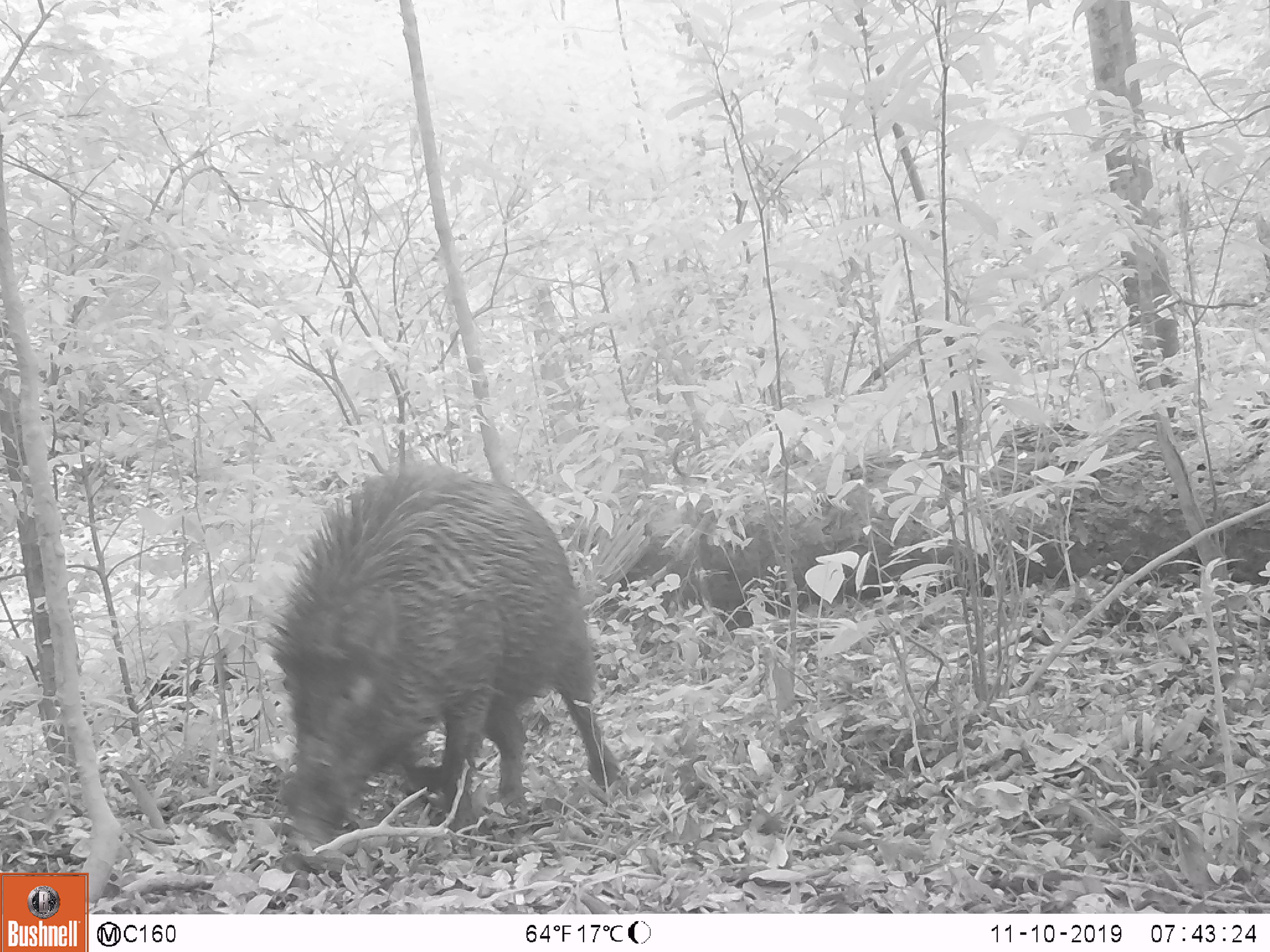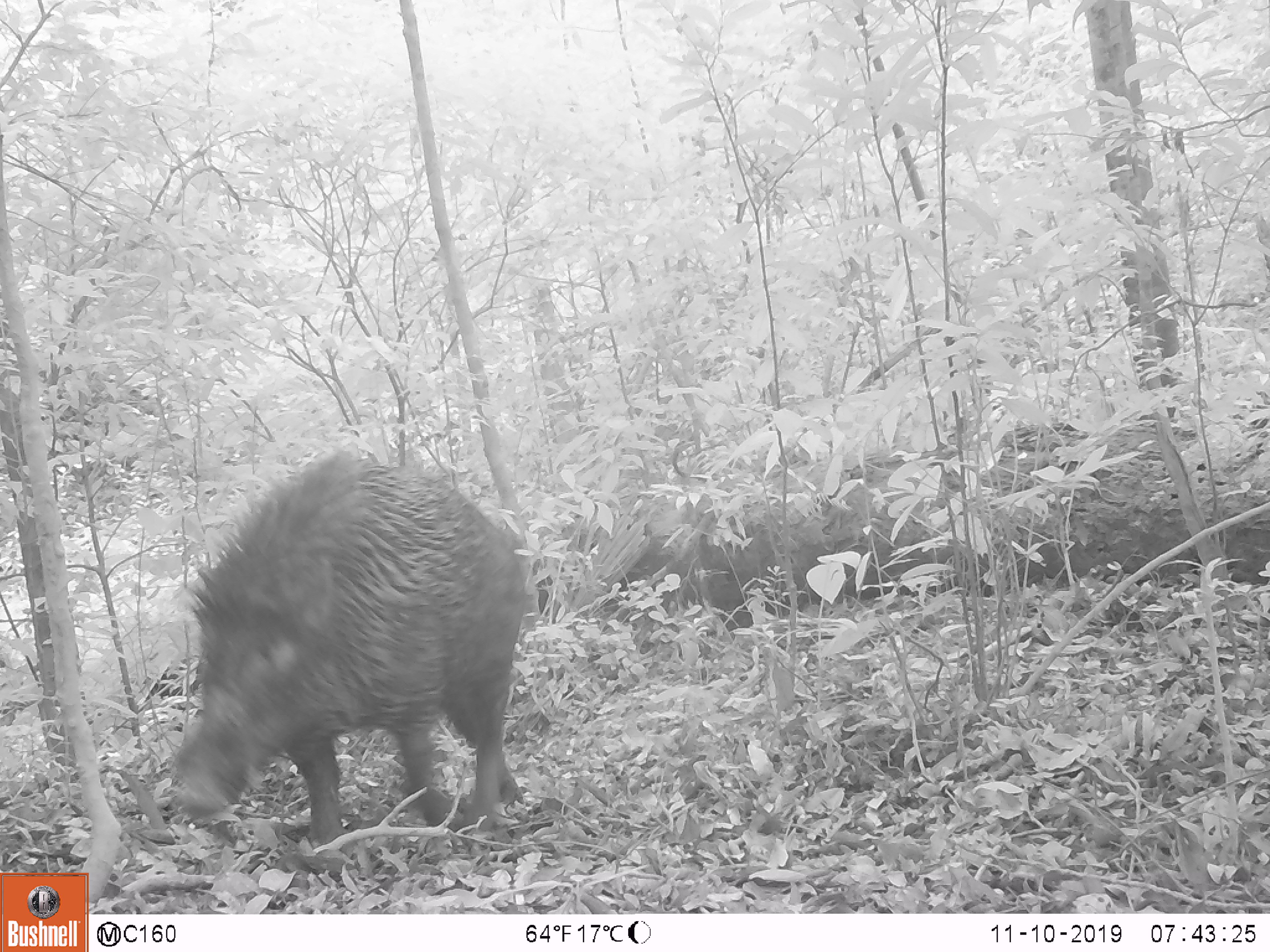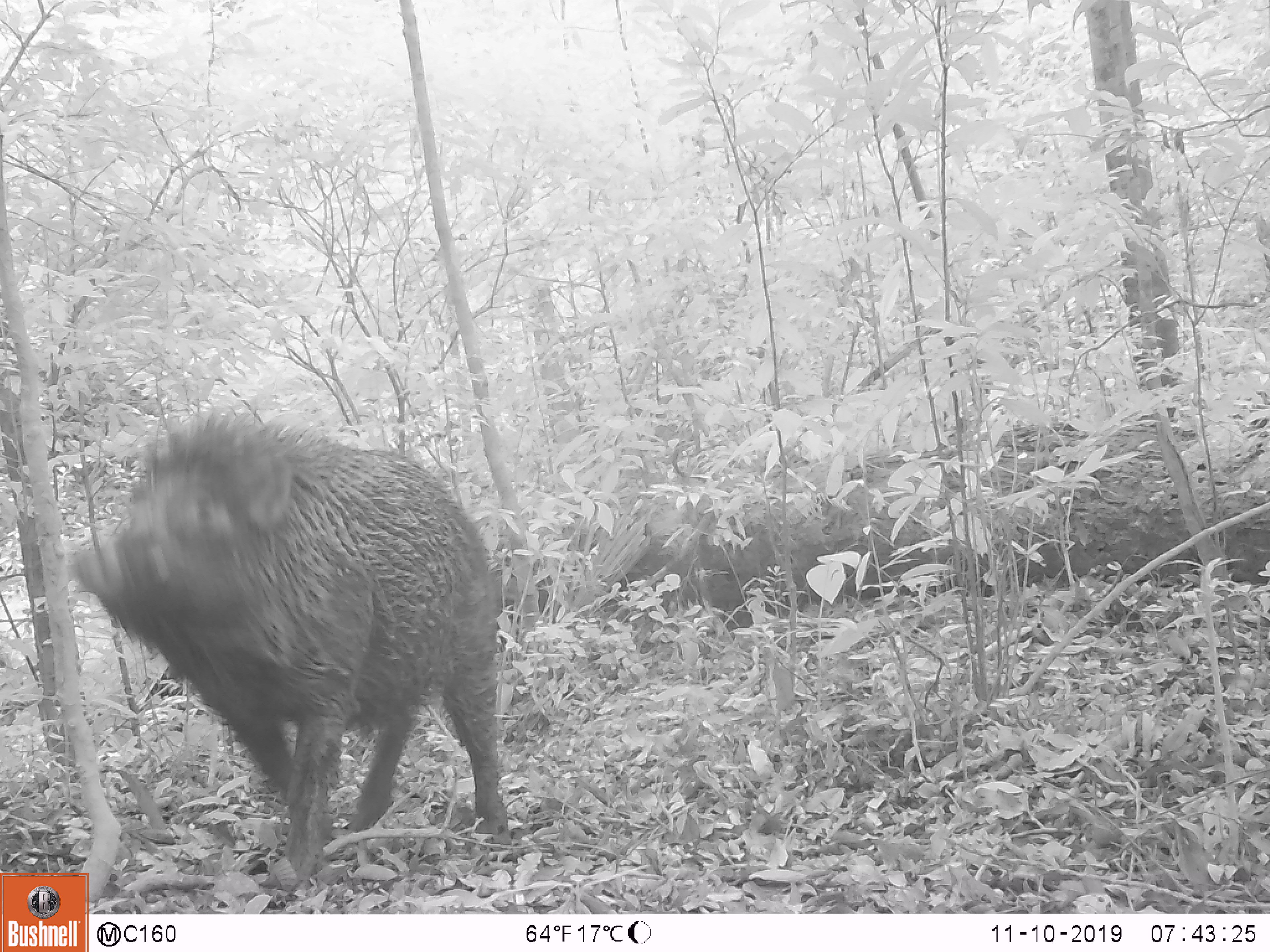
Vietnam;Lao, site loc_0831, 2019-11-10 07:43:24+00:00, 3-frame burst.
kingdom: Animalia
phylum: Chordata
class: Mammalia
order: Artiodactyla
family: Suidae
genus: Sus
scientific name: Sus scrofa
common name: eurasian wild pig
Eurasian wild pig (Sus scrofa). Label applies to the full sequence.